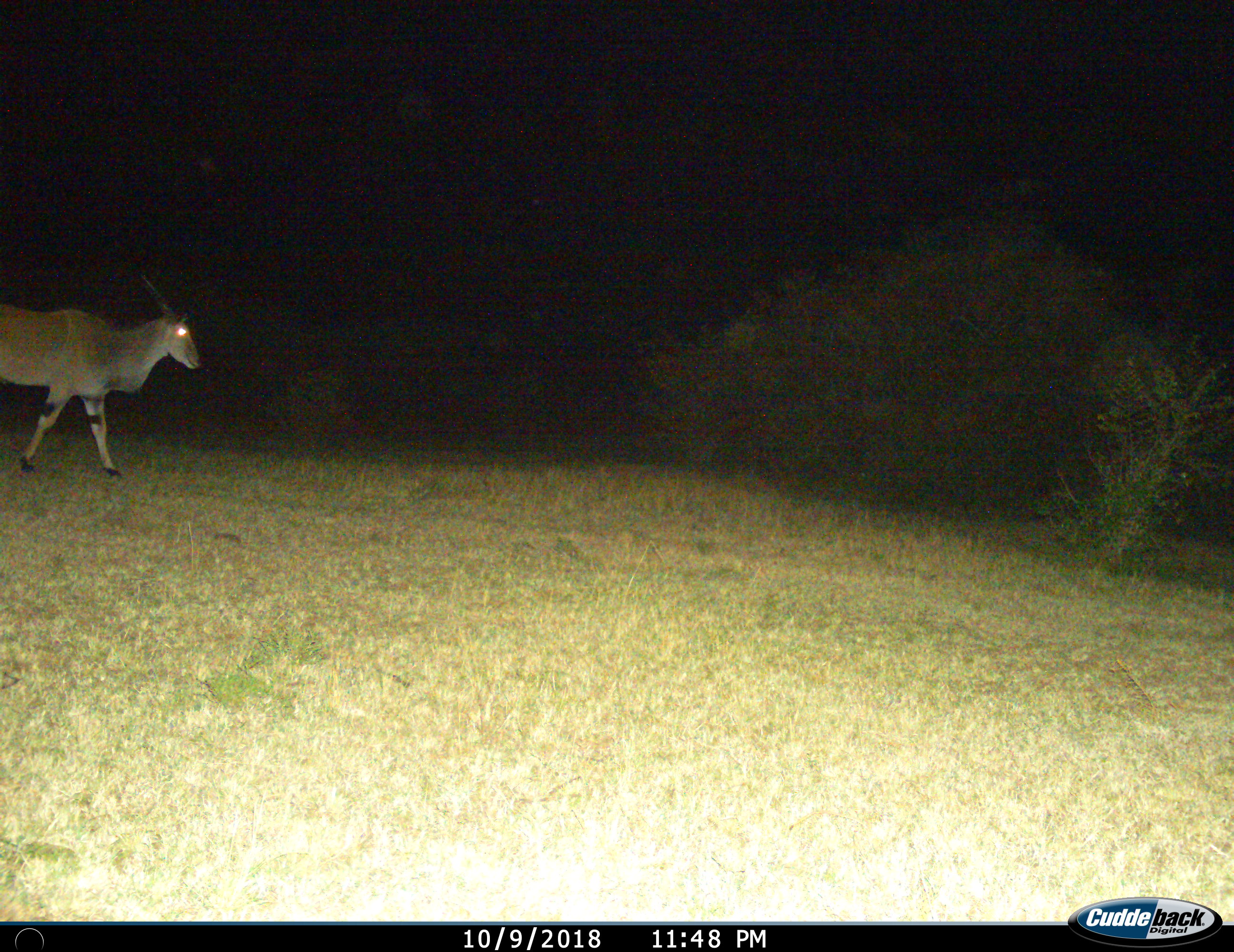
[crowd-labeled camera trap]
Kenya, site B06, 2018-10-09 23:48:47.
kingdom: Animalia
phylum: Chordata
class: Mammalia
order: Artiodactyla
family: Bovidae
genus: Tragelaphus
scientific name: Tragelaphus oryx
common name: eland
Eland (Tragelaphus oryx), count 1. Behavior (volunteer vote fractions): standing 0%, resting 0%, moving 100%, interacting 0%. Young present (vote fraction): 0%. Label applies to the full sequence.